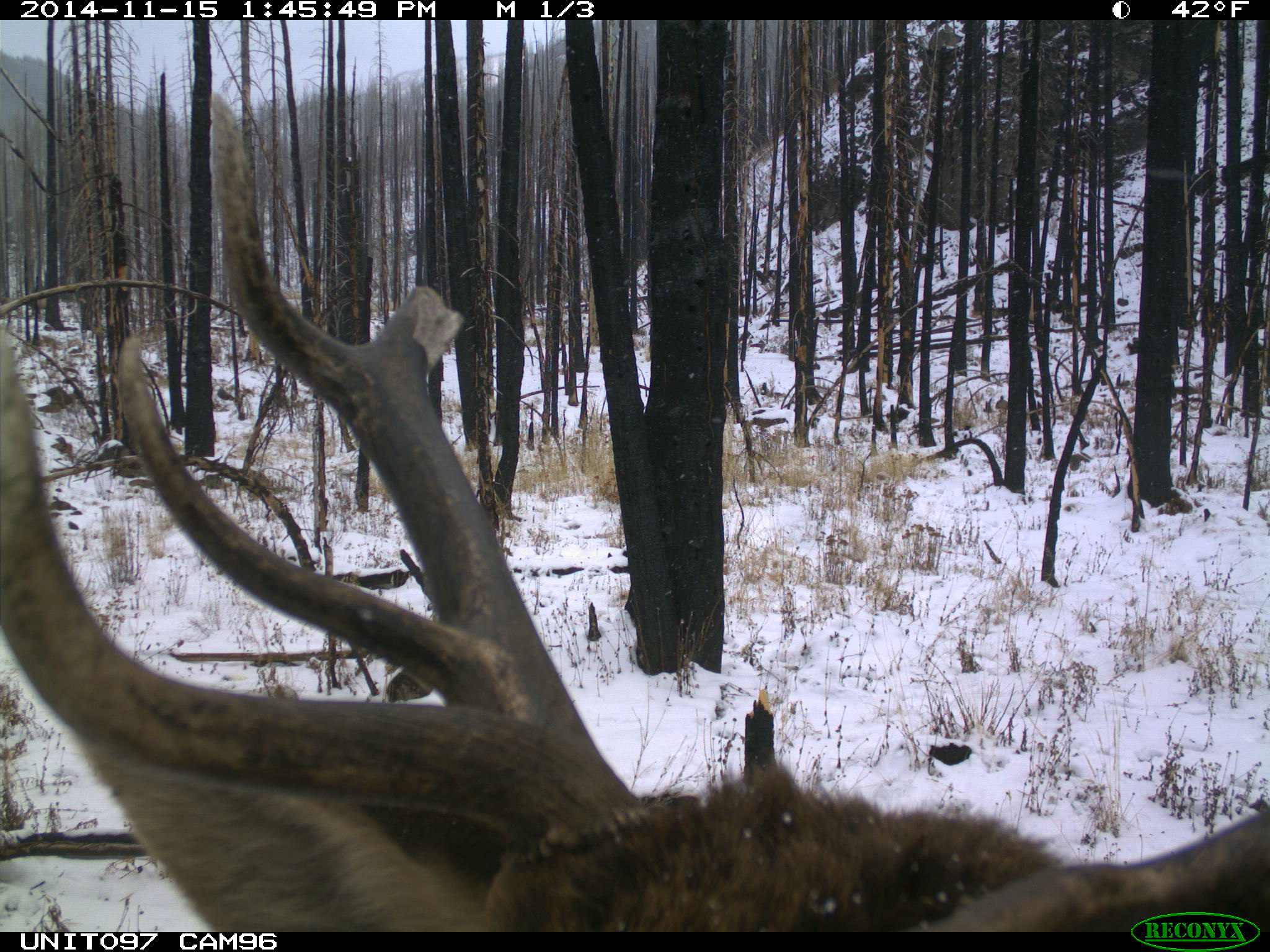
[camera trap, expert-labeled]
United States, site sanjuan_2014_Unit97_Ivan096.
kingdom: Animalia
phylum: Chordata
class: Mammalia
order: Artiodactyla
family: Cervidae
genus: Cervus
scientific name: Cervus elaphus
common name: red deer